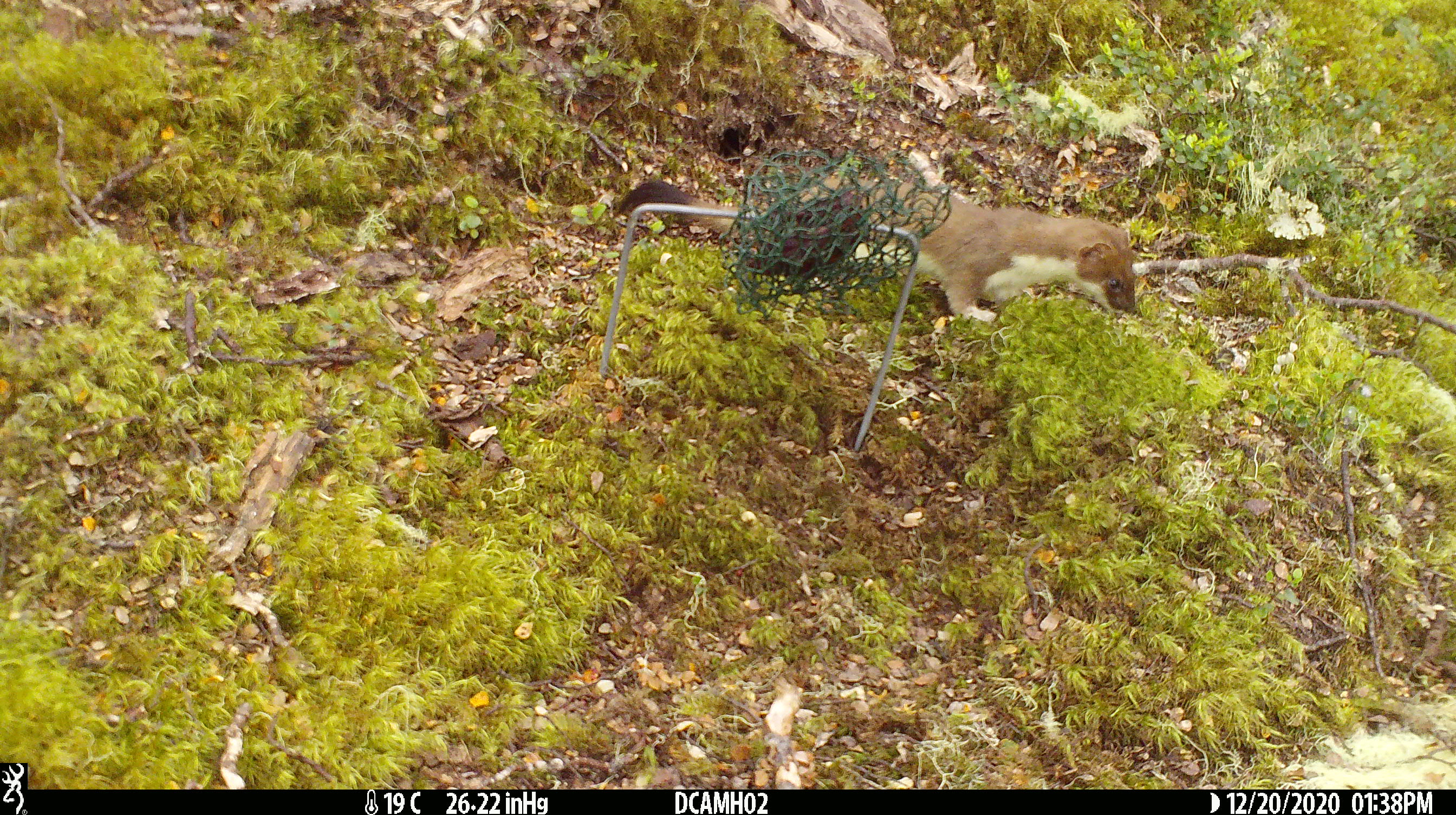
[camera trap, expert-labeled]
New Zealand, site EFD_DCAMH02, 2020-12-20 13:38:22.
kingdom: Animalia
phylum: Chordata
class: Mammalia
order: Carnivora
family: Mustelidae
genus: Mustela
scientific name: Mustela erminea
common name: stoat